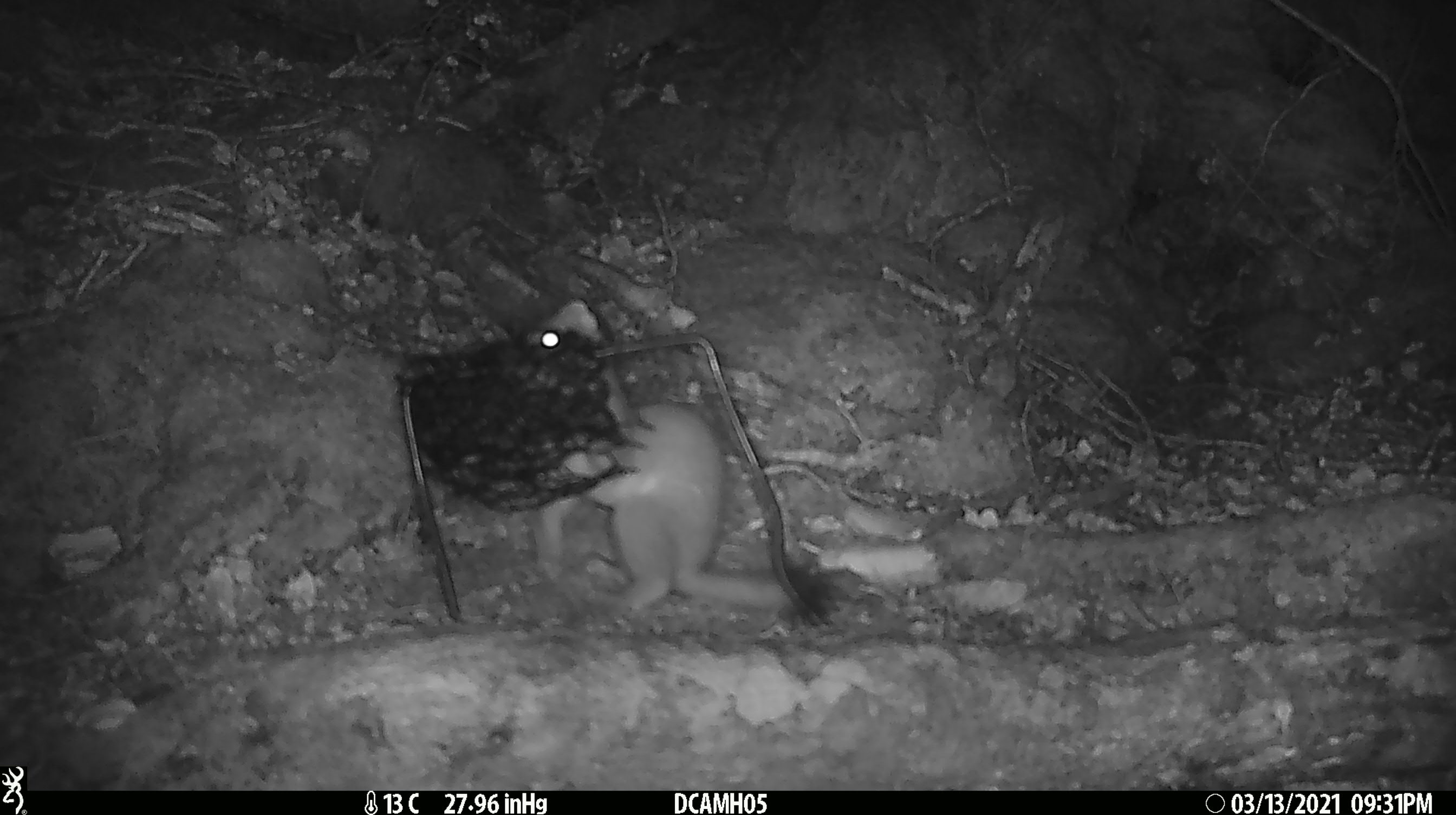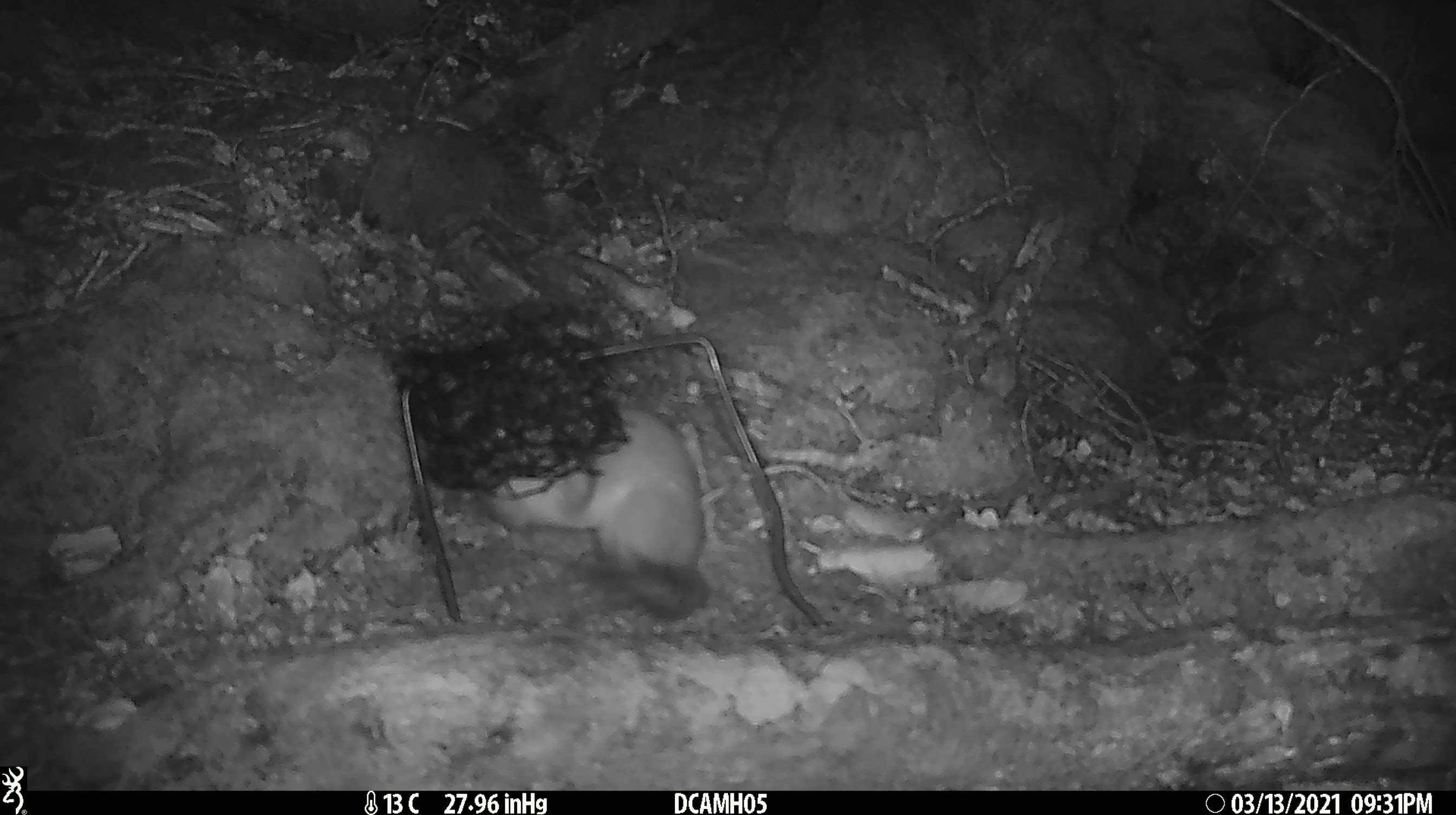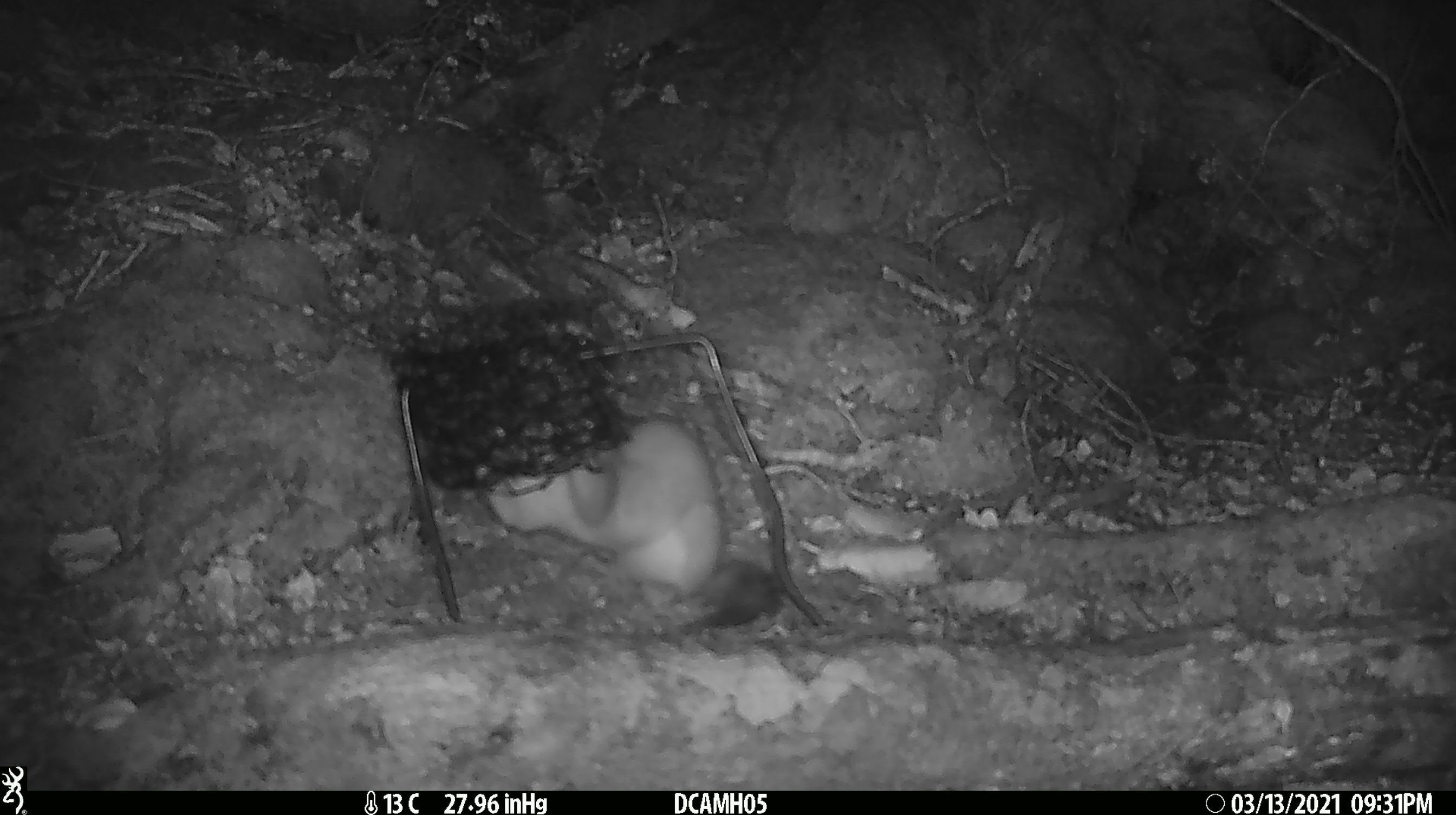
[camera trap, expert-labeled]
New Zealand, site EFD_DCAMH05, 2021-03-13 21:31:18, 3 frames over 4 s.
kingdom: Animalia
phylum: Chordata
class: Mammalia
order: Carnivora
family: Mustelidae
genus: Mustela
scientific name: Mustela erminea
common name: stoat